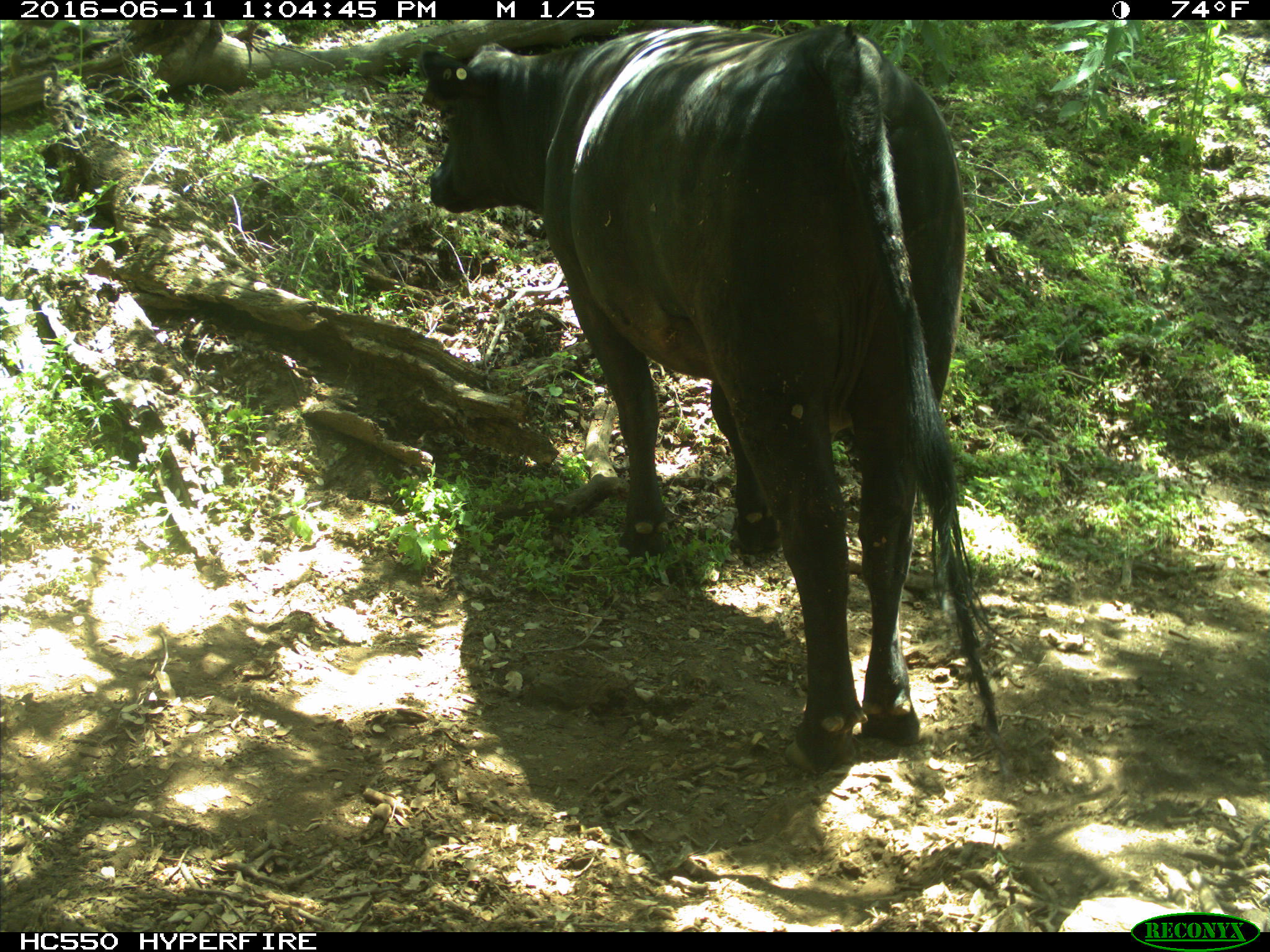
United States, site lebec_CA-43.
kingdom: Animalia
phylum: Chordata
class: Mammalia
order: Artiodactyla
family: Bovidae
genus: Bos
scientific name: Bos taurus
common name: domestic cow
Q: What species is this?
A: Bos taurus (domestic cow).